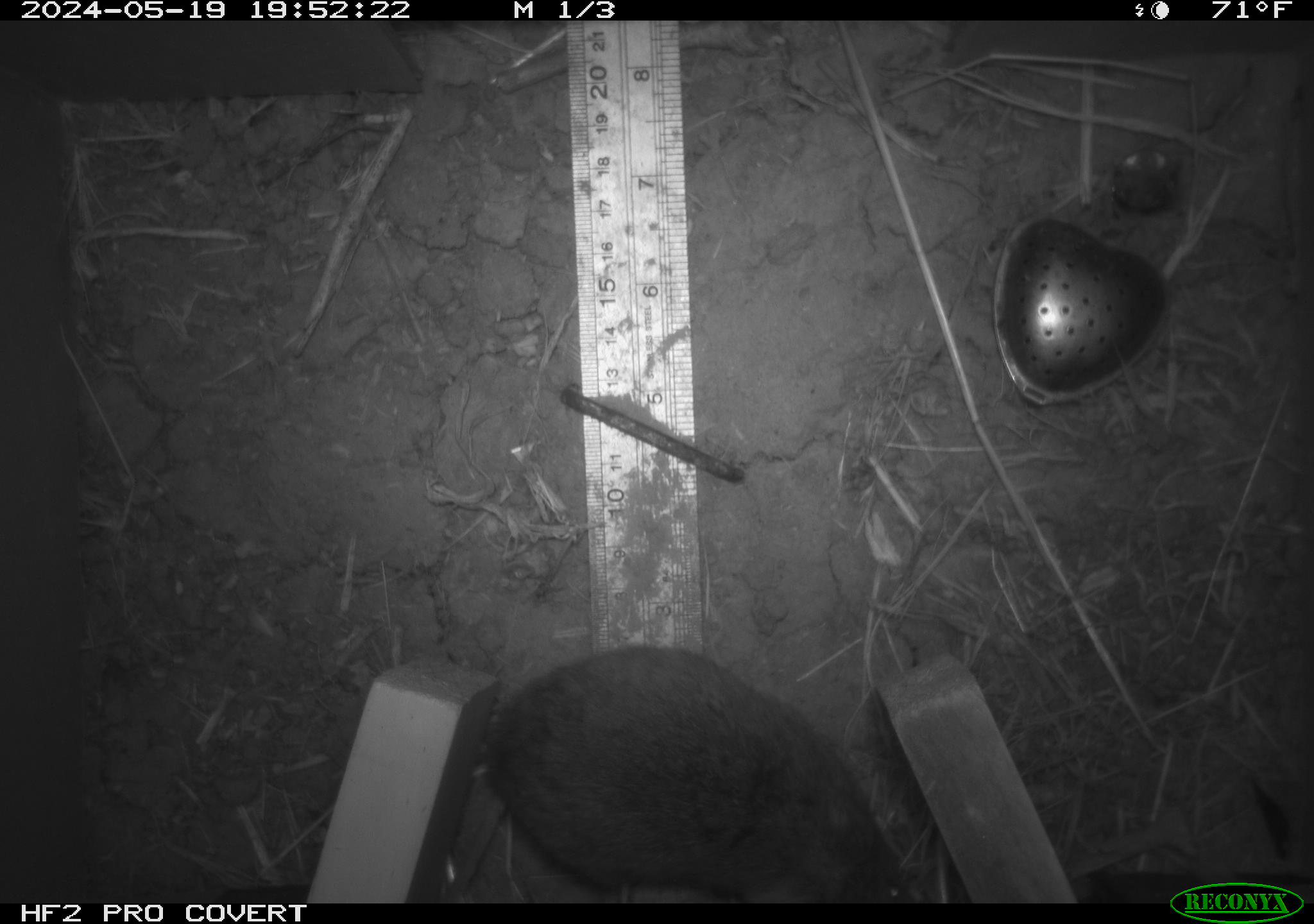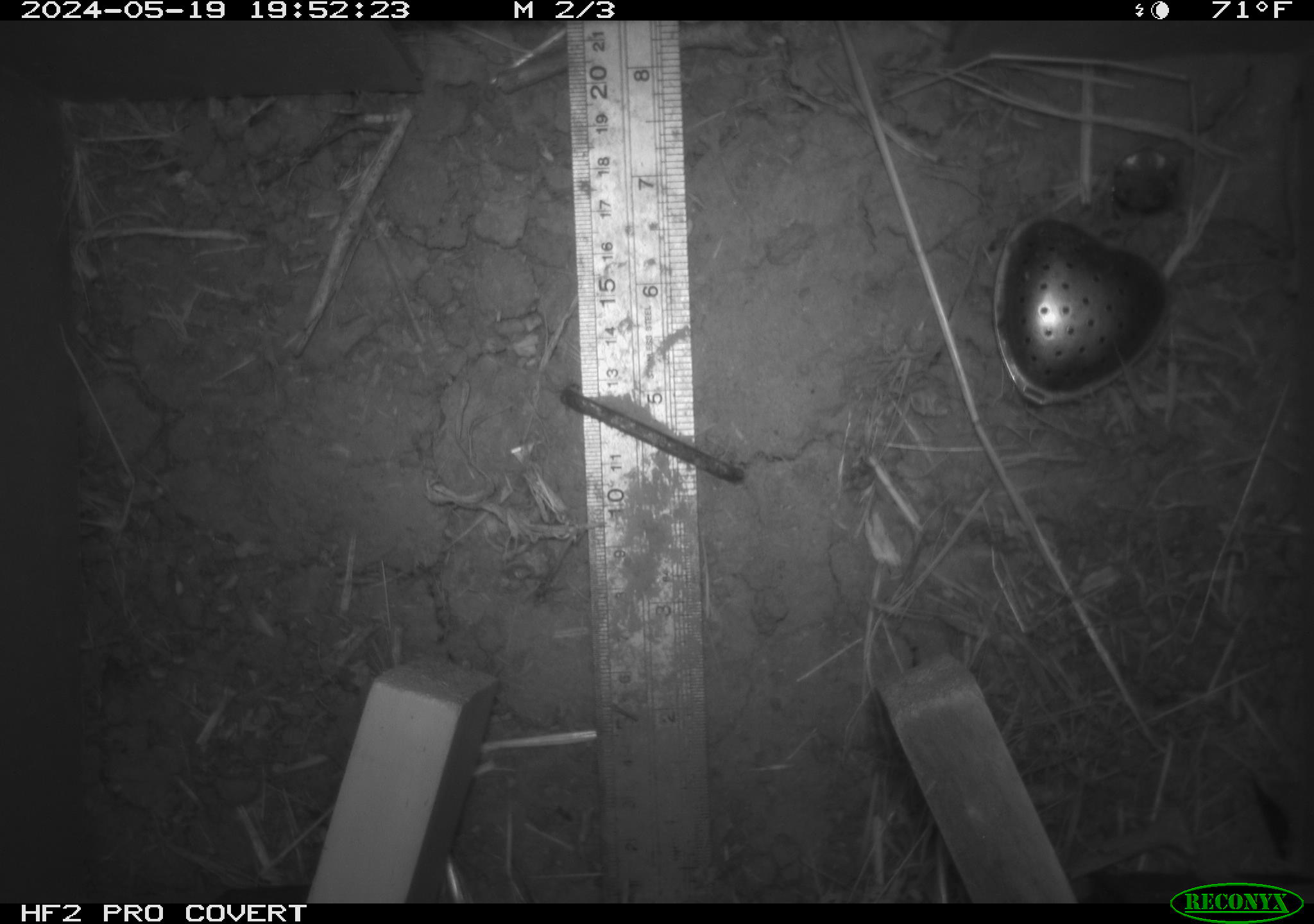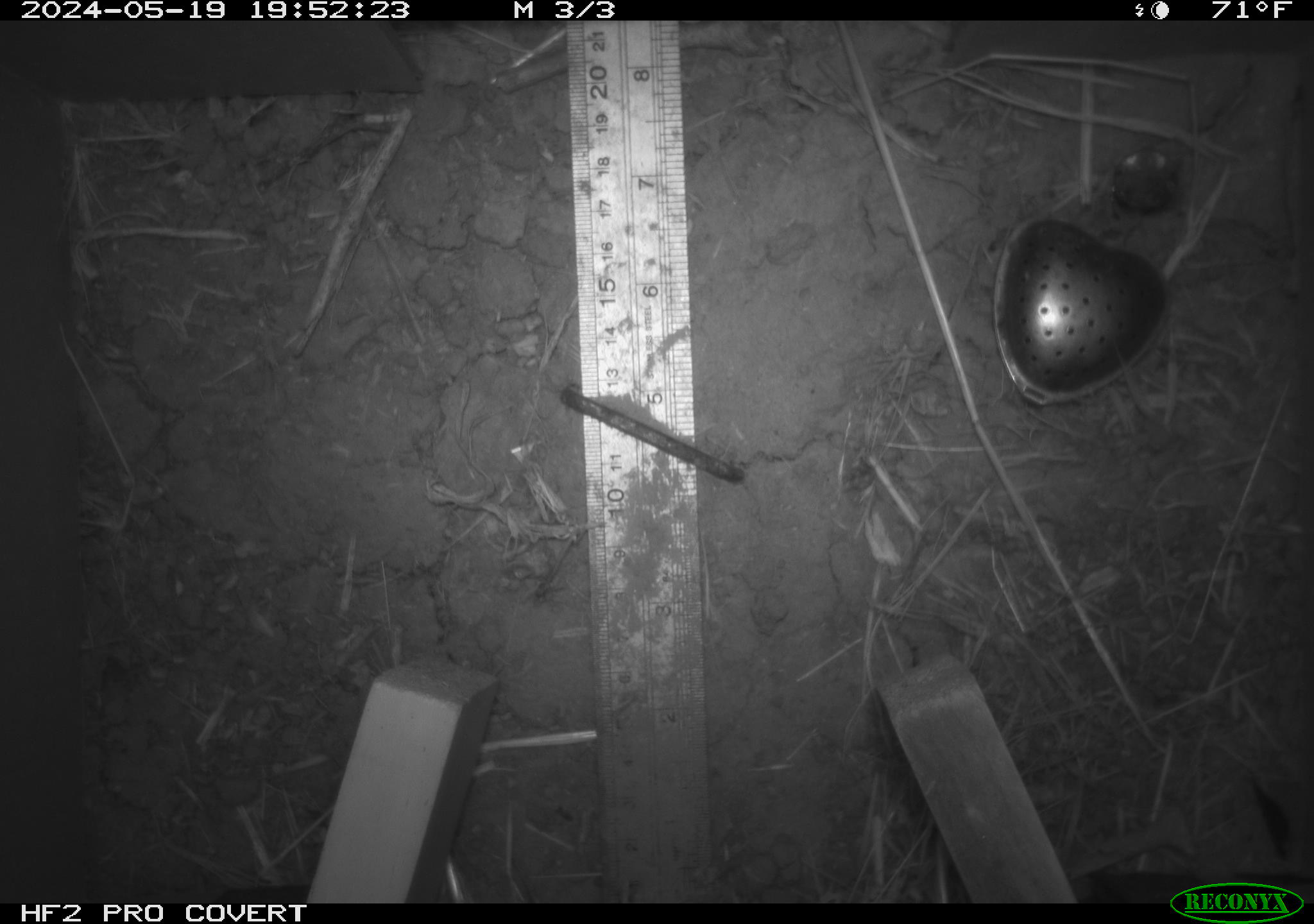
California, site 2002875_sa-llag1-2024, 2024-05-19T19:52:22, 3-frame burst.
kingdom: Animalia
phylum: Chordata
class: Mammalia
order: Rodentia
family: Cricetidae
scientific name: Arvicolinae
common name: voles, lemmings, and muskrats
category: arvicolinae subfamily